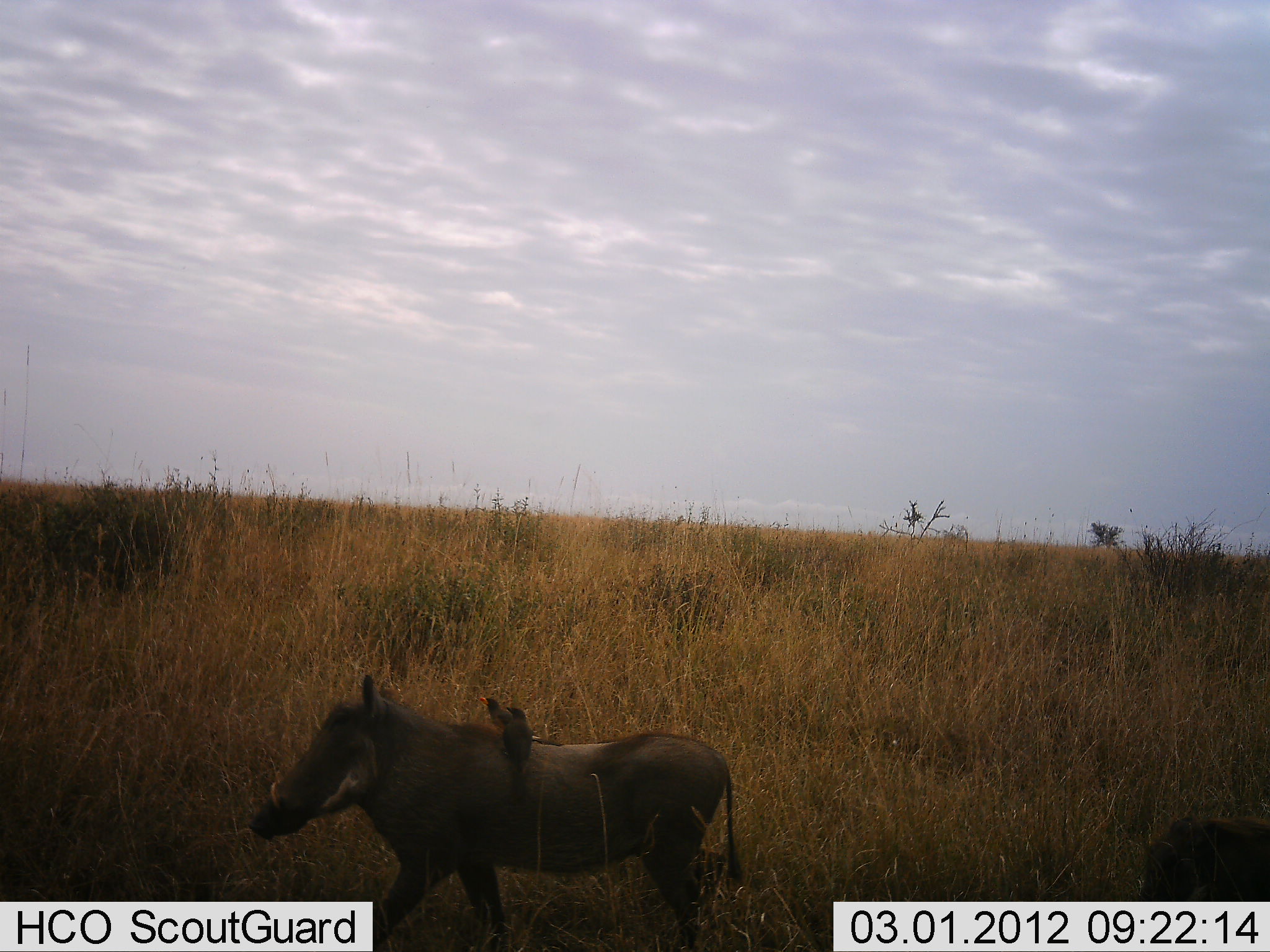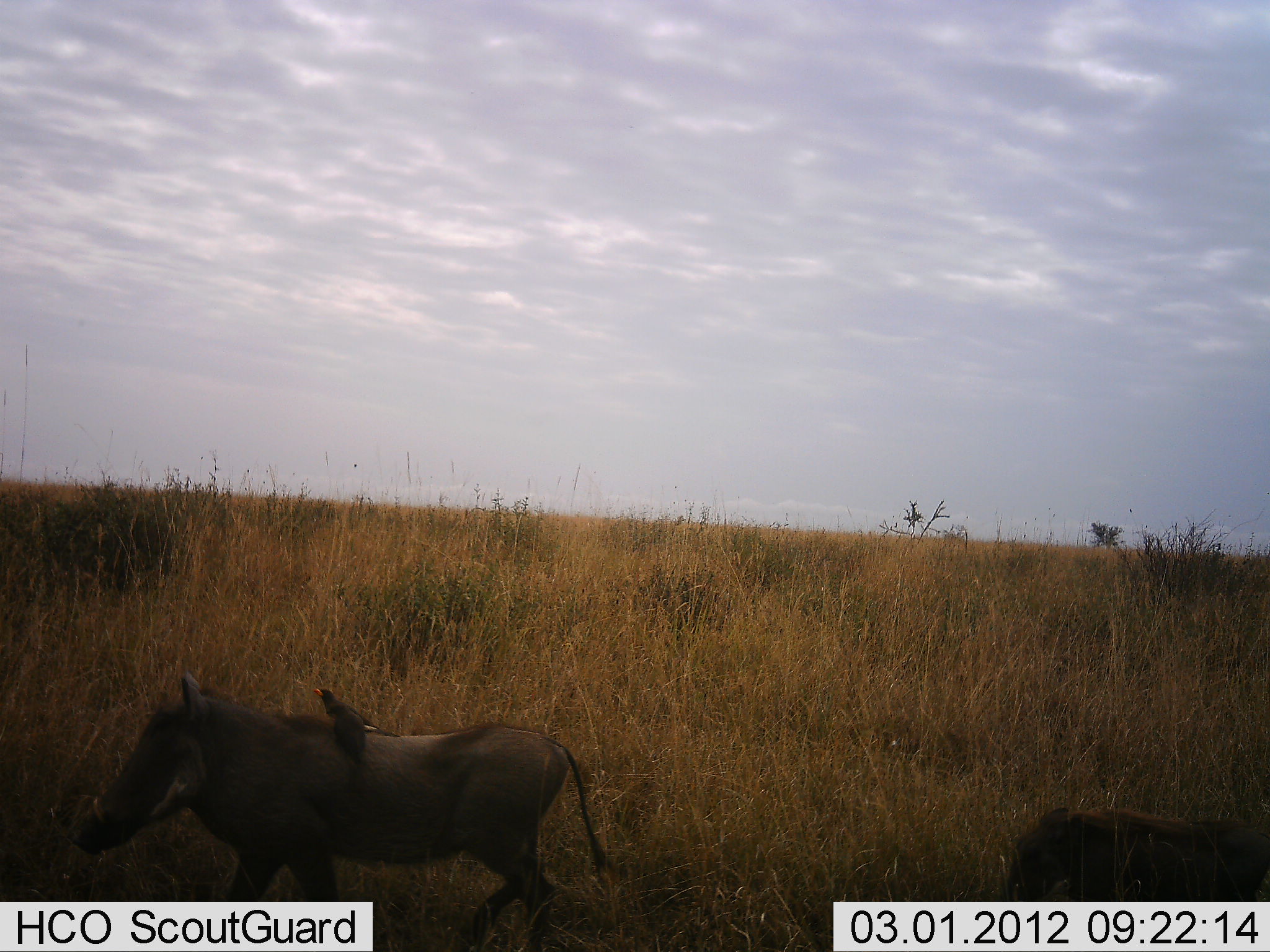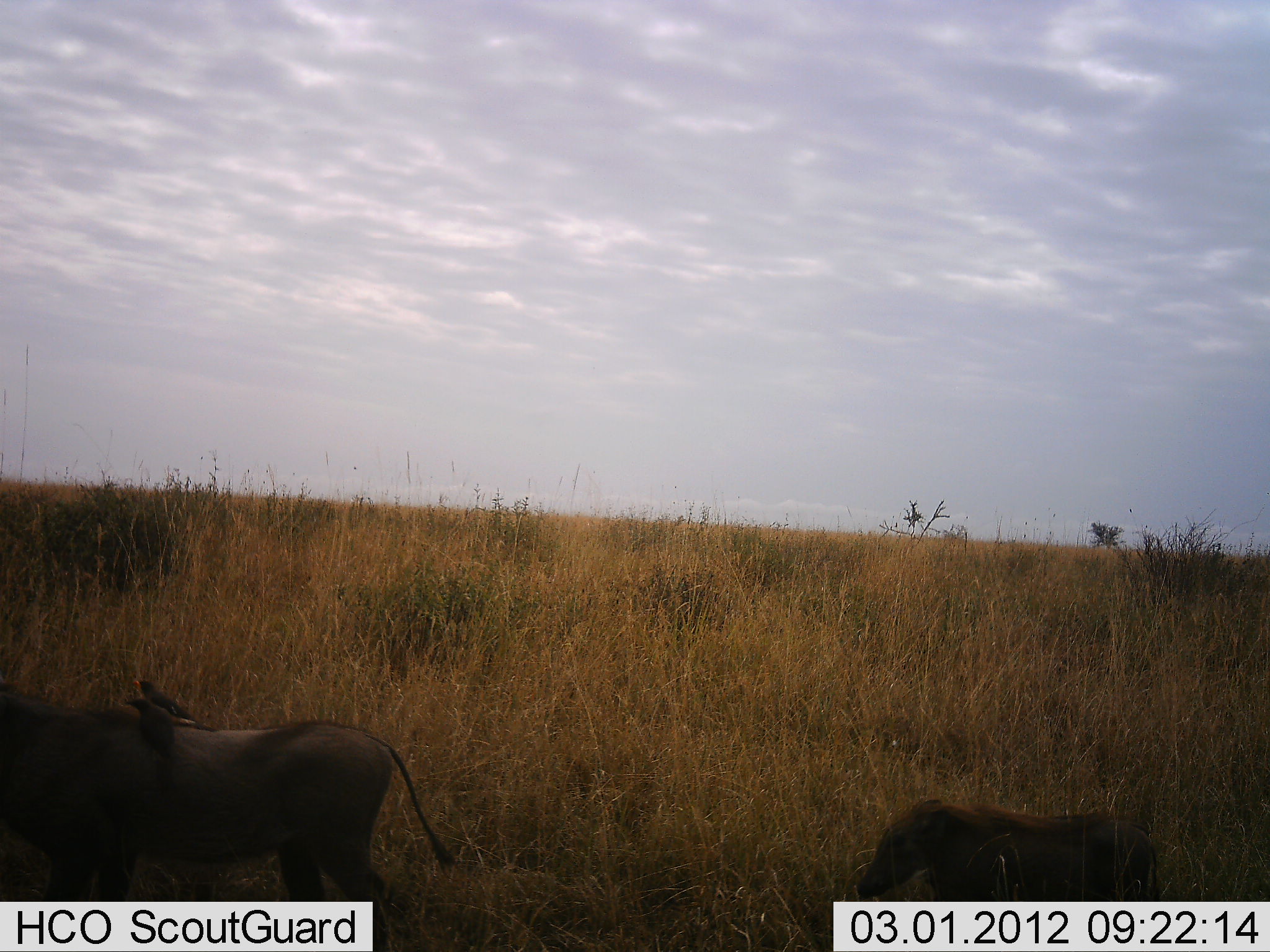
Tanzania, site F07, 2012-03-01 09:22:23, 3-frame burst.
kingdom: Animalia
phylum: Chordata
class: Aves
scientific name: Aves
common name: bird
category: otherbird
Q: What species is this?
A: Otherbird (bird) (Aves).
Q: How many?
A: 1.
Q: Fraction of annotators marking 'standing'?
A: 58%.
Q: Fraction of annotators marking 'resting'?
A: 31%.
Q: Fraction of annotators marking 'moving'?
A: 12%.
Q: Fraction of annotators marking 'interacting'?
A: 12%.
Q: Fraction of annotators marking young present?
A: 0%.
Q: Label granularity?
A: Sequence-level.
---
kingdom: Animalia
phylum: Chordata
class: Mammalia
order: Artiodactyla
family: Suidae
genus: Phacochoerus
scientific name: Phacochoerus africanus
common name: warthog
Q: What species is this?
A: Warthog (Phacochoerus africanus).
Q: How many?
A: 2.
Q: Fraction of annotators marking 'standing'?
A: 3%.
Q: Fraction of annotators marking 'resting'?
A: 0%.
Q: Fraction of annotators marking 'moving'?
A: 100%.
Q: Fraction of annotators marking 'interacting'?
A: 0%.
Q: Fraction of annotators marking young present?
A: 47%.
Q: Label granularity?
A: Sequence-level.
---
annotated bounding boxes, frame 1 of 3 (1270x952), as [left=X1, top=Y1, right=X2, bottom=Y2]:
animal: [left=246, top=672, right=747, bottom=950]; [left=1140, top=814, right=1270, bottom=952]; [left=495, top=703, right=538, bottom=785]; [left=474, top=695, right=530, bottom=754]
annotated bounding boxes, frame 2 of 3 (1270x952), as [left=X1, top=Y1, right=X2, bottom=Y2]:
animal: [left=65, top=669, right=623, bottom=952]; [left=998, top=806, right=1270, bottom=952]; [left=310, top=684, right=401, bottom=741]; [left=321, top=699, right=373, bottom=768]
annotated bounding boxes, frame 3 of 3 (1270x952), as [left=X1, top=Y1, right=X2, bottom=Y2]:
animal: [left=0, top=682, right=461, bottom=952]; [left=856, top=798, right=1165, bottom=952]; [left=129, top=677, right=220, bottom=735]; [left=122, top=695, right=178, bottom=769]